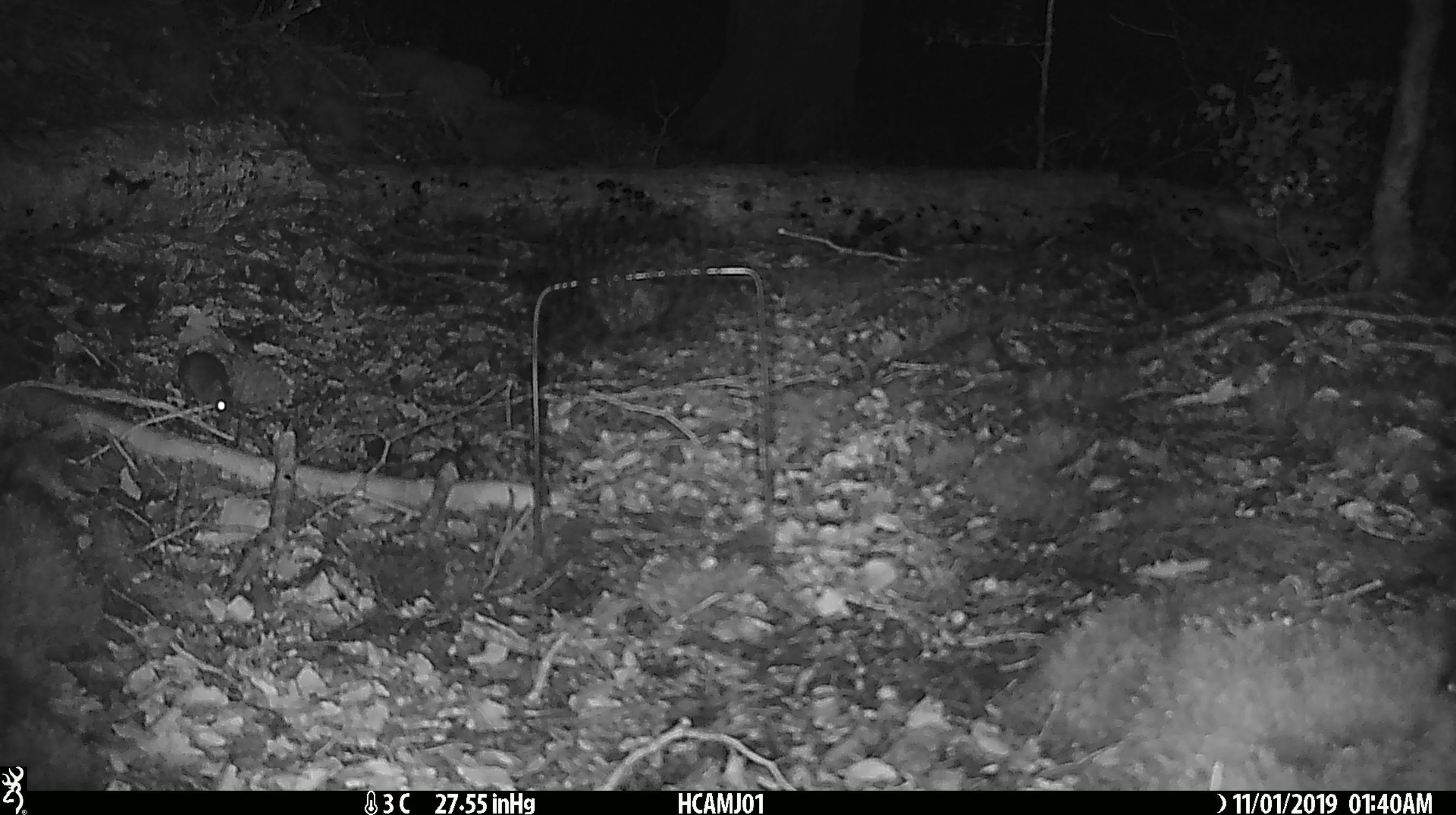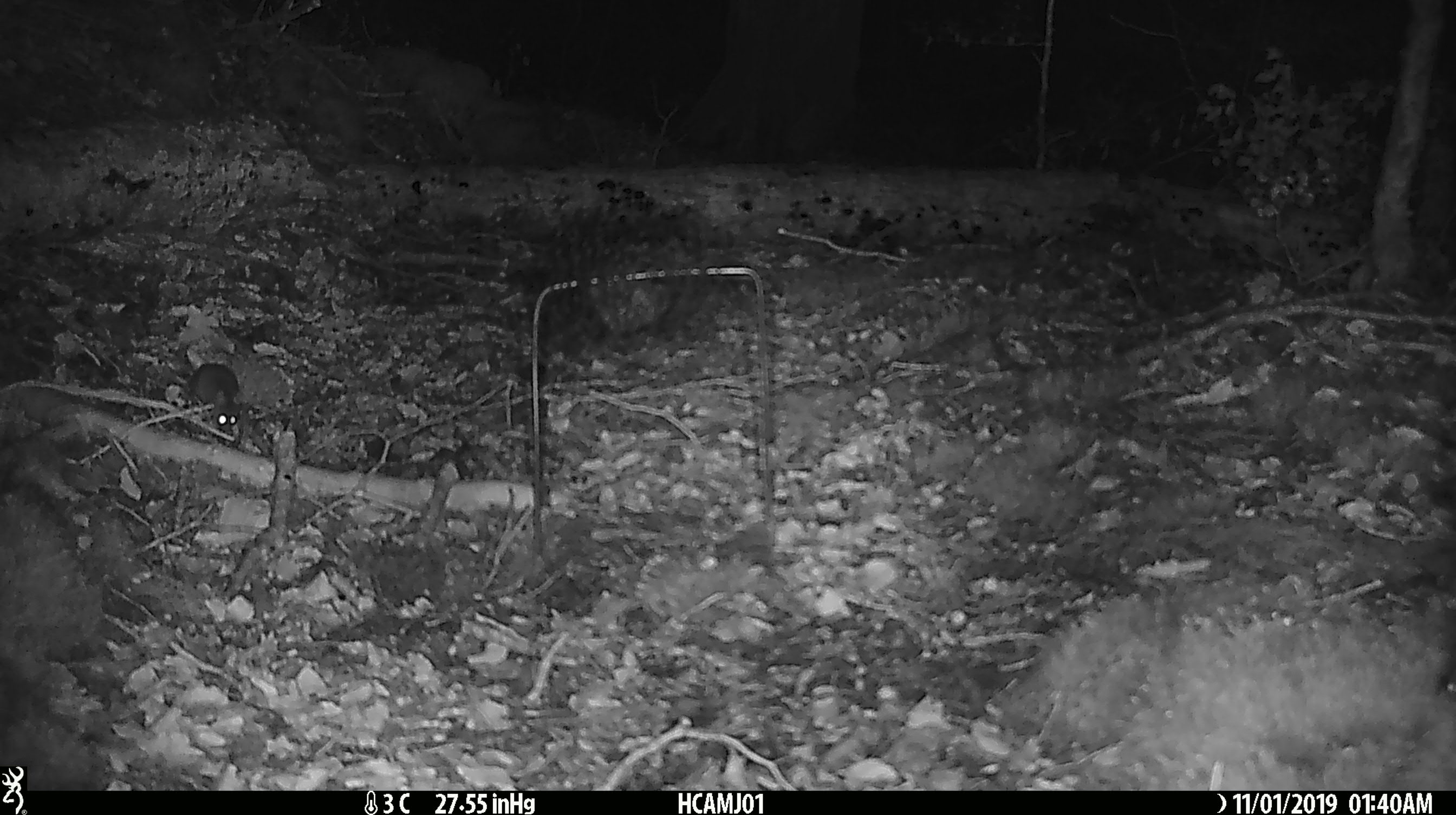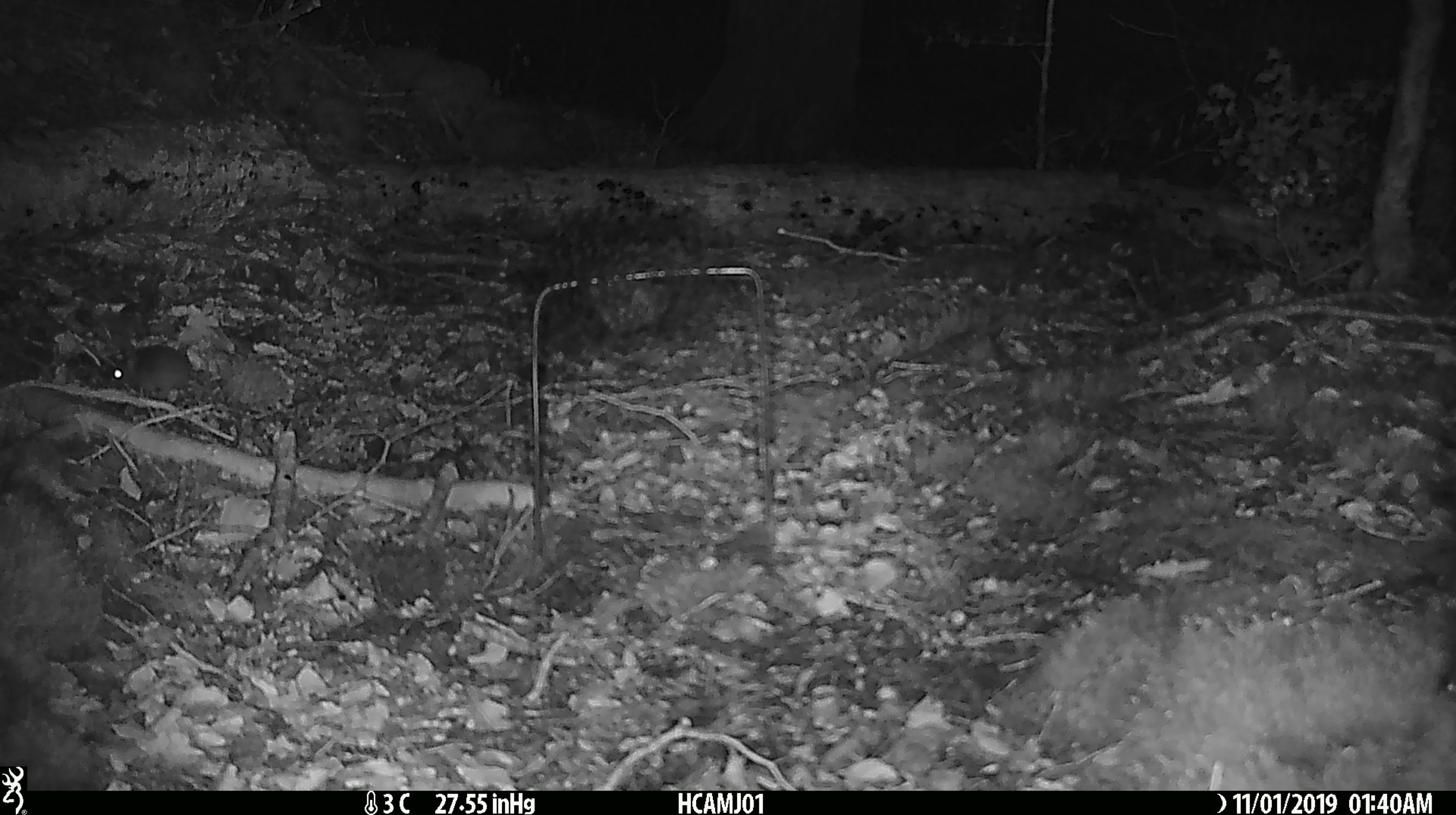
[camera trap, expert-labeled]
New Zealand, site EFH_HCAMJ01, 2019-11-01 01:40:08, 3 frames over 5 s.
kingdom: Animalia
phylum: Chordata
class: Mammalia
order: Rodentia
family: Muridae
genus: Mus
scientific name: Mus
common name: mouse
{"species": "mouse (Mus)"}